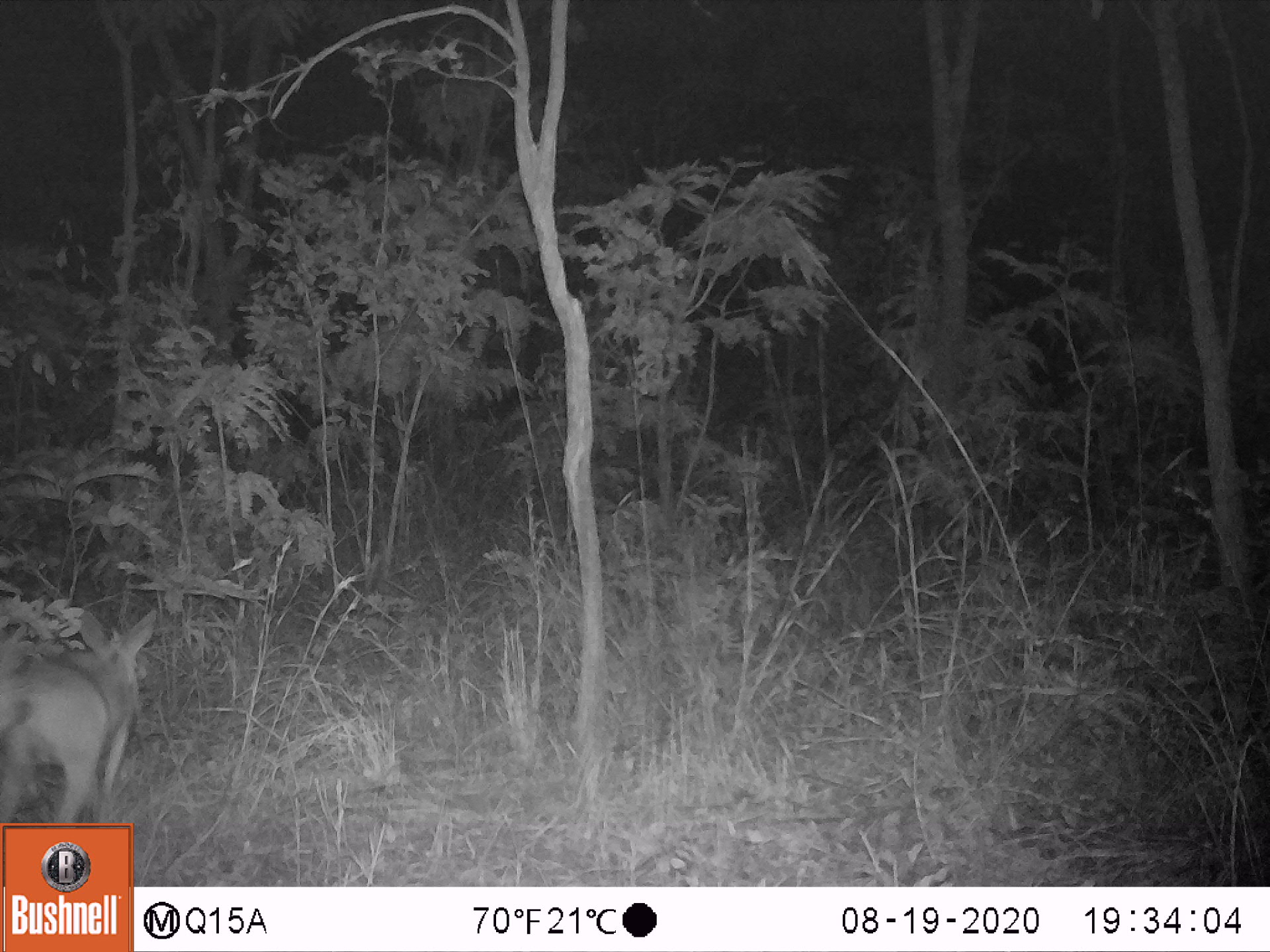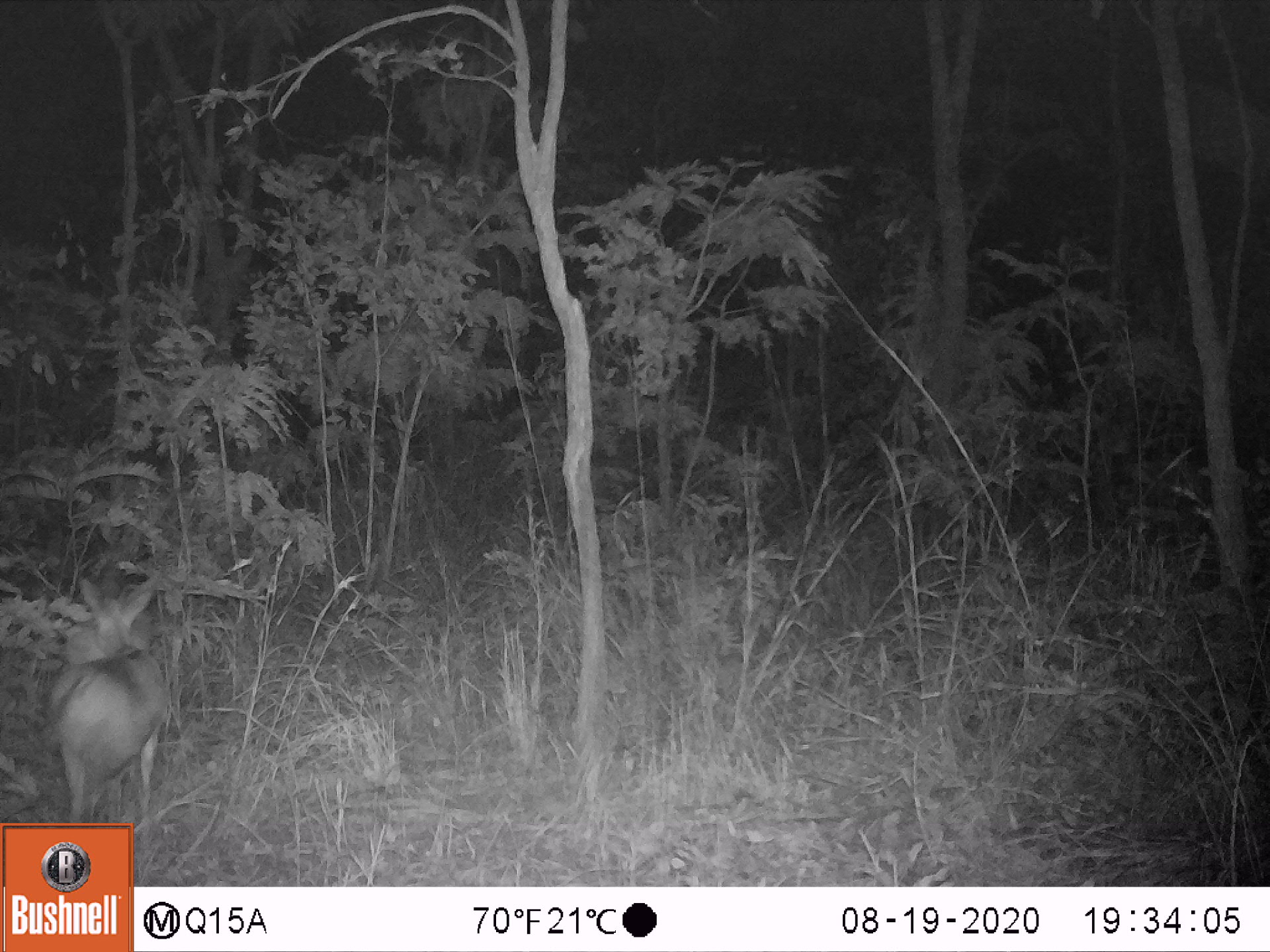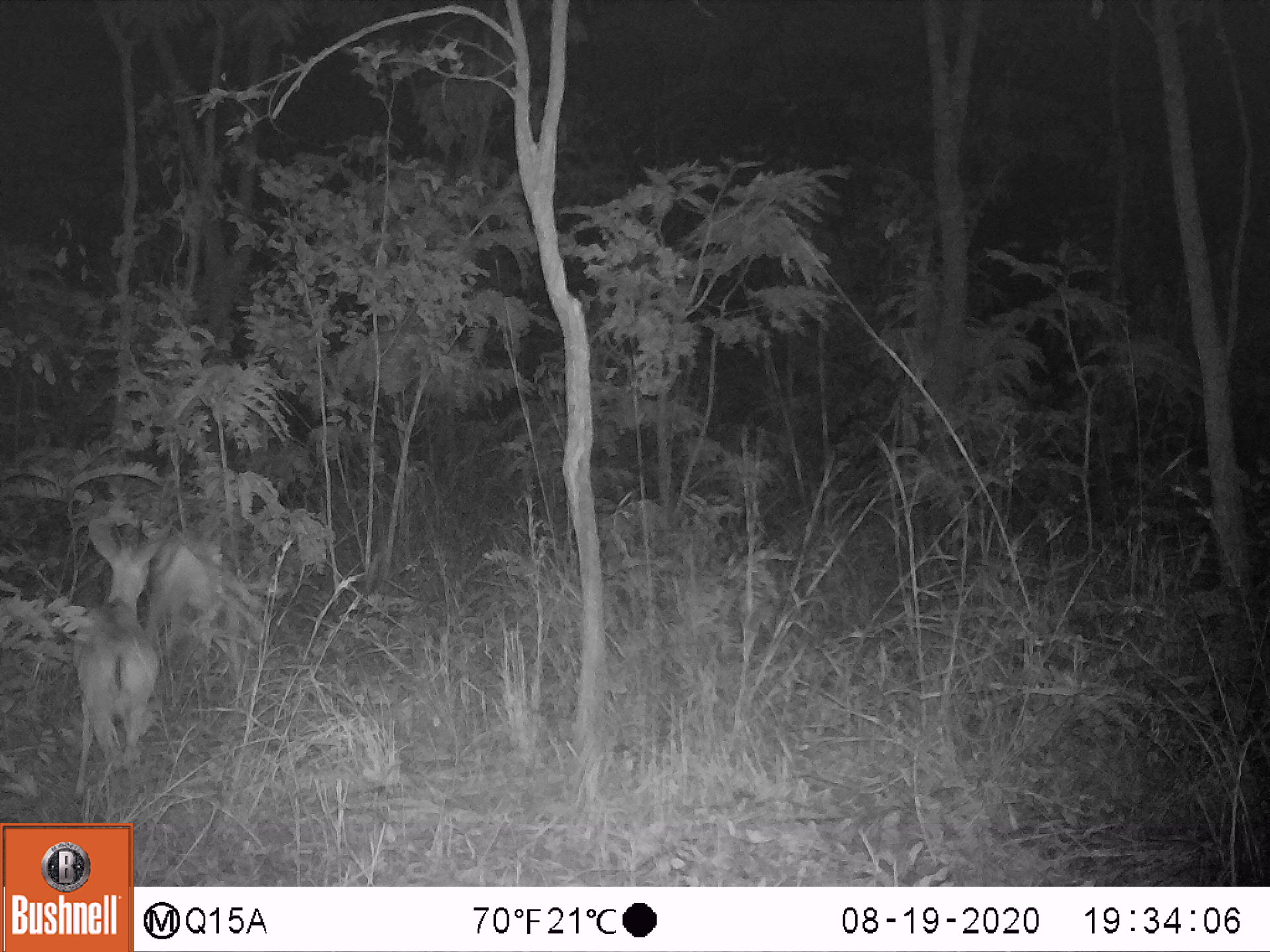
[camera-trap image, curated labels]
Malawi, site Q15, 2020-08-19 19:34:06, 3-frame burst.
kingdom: Animalia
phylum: Chordata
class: Mammalia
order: Artiodactyla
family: Bovidae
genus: Sylvicapra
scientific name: Sylvicapra grimmia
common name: common duiker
Common duiker (Sylvicapra grimmia), count 1.